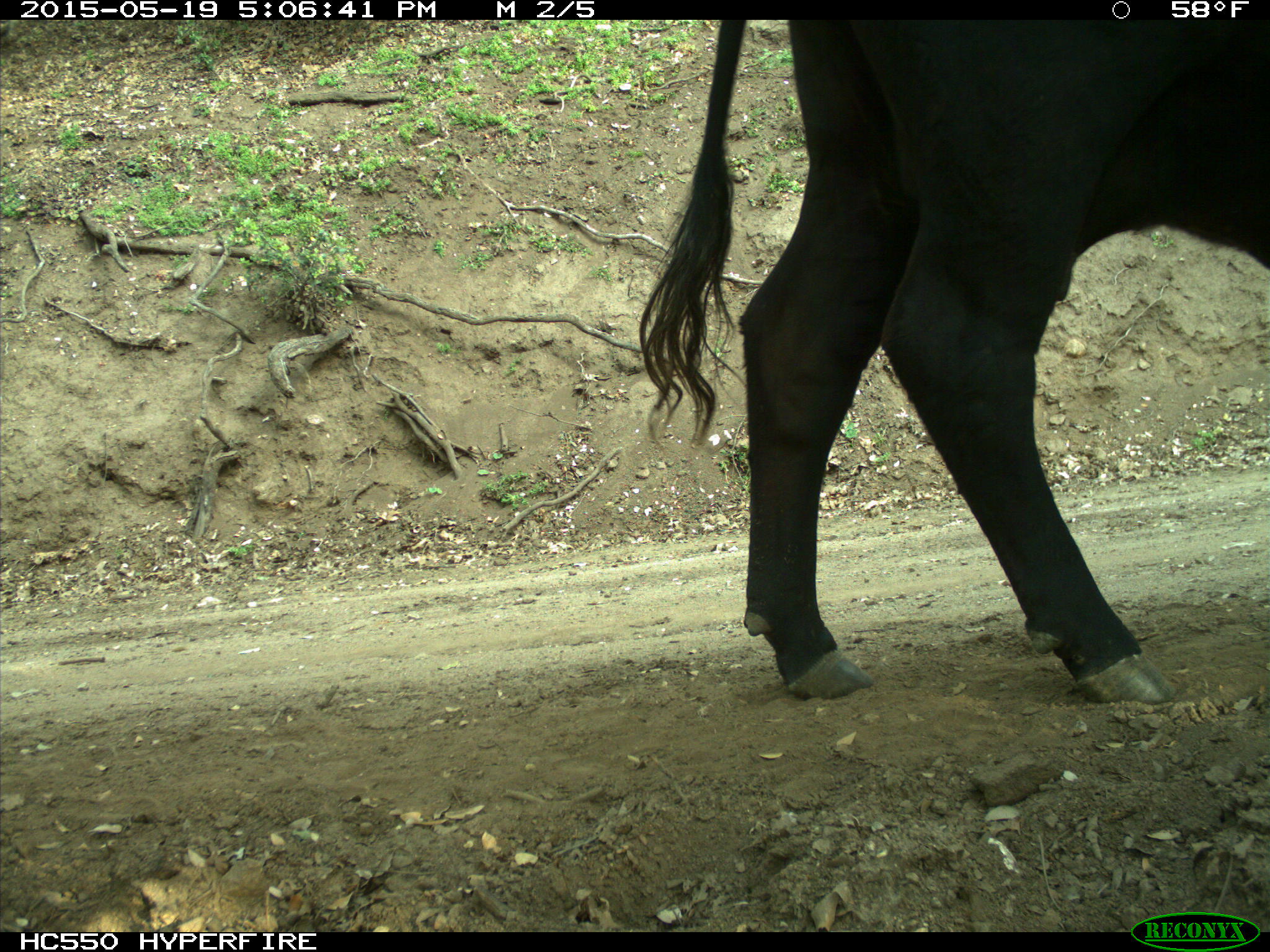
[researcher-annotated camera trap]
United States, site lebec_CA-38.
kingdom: Animalia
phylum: Chordata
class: Mammalia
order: Artiodactyla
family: Bovidae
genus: Bos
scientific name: Bos taurus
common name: domestic cow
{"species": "Bos taurus (domestic cow)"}